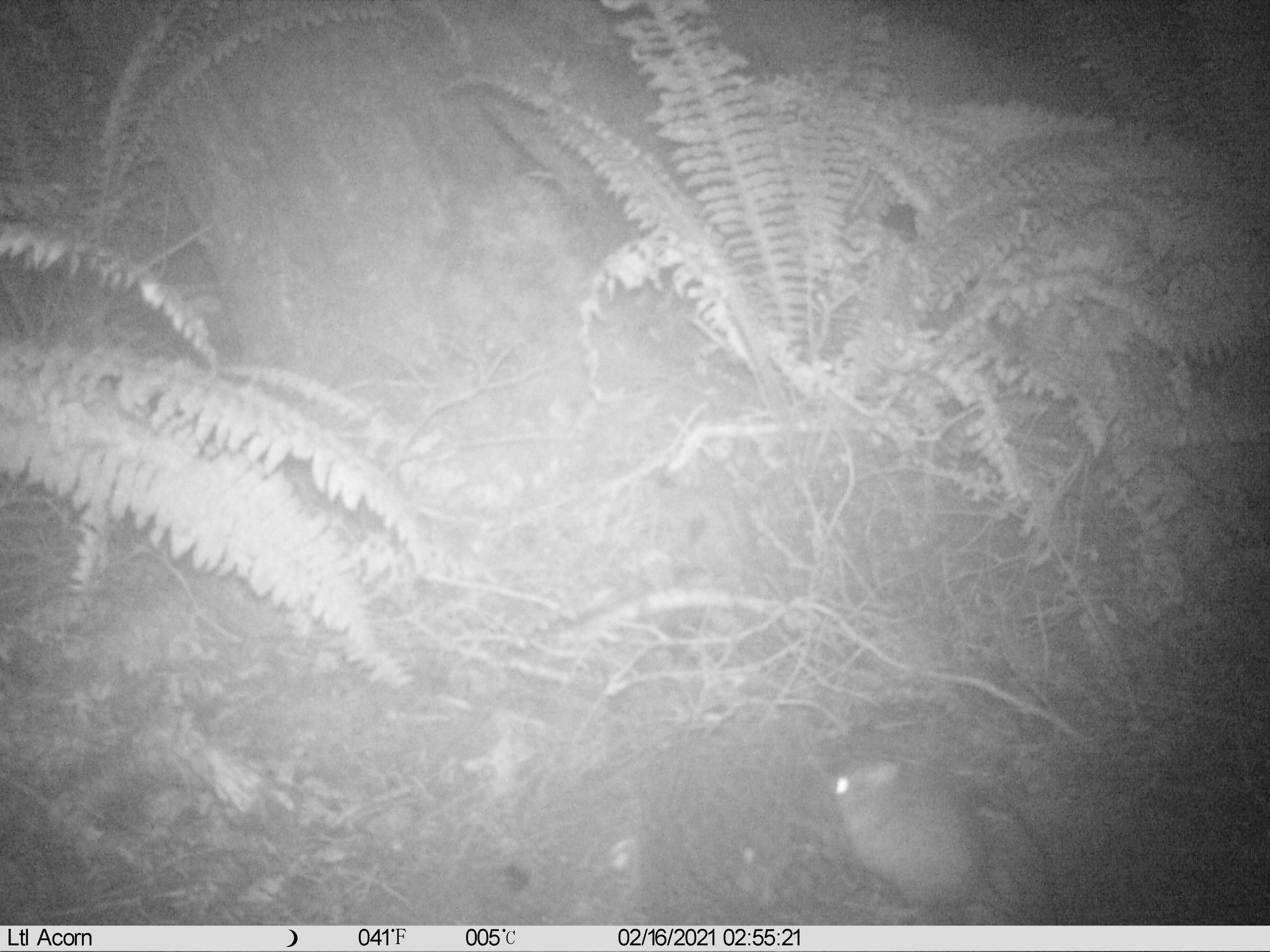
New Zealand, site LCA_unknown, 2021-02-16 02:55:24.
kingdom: Animalia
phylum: Chordata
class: Mammalia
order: Rodentia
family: Muridae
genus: Rattus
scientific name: Rattus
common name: rat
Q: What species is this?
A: Rat (Rattus).